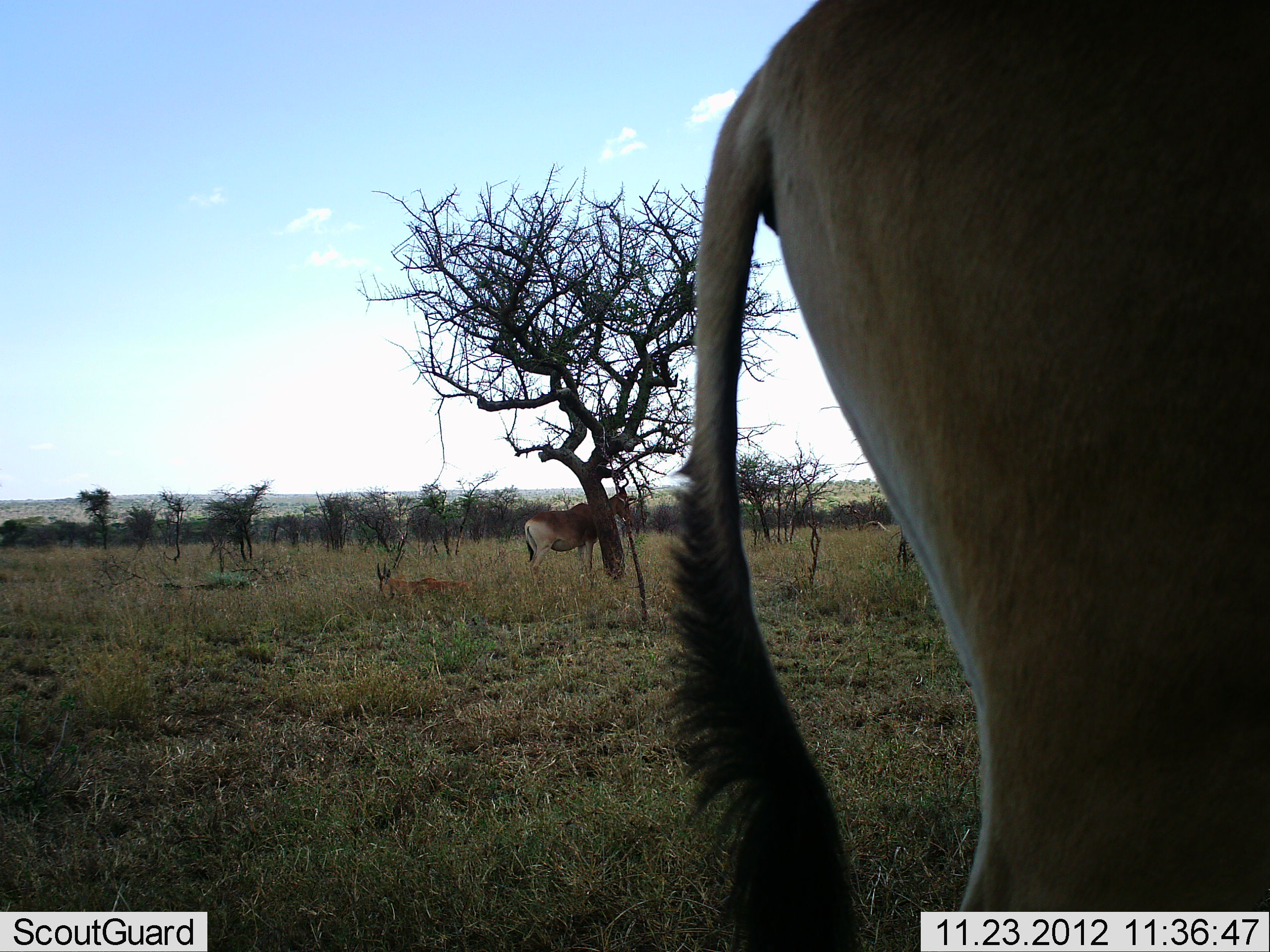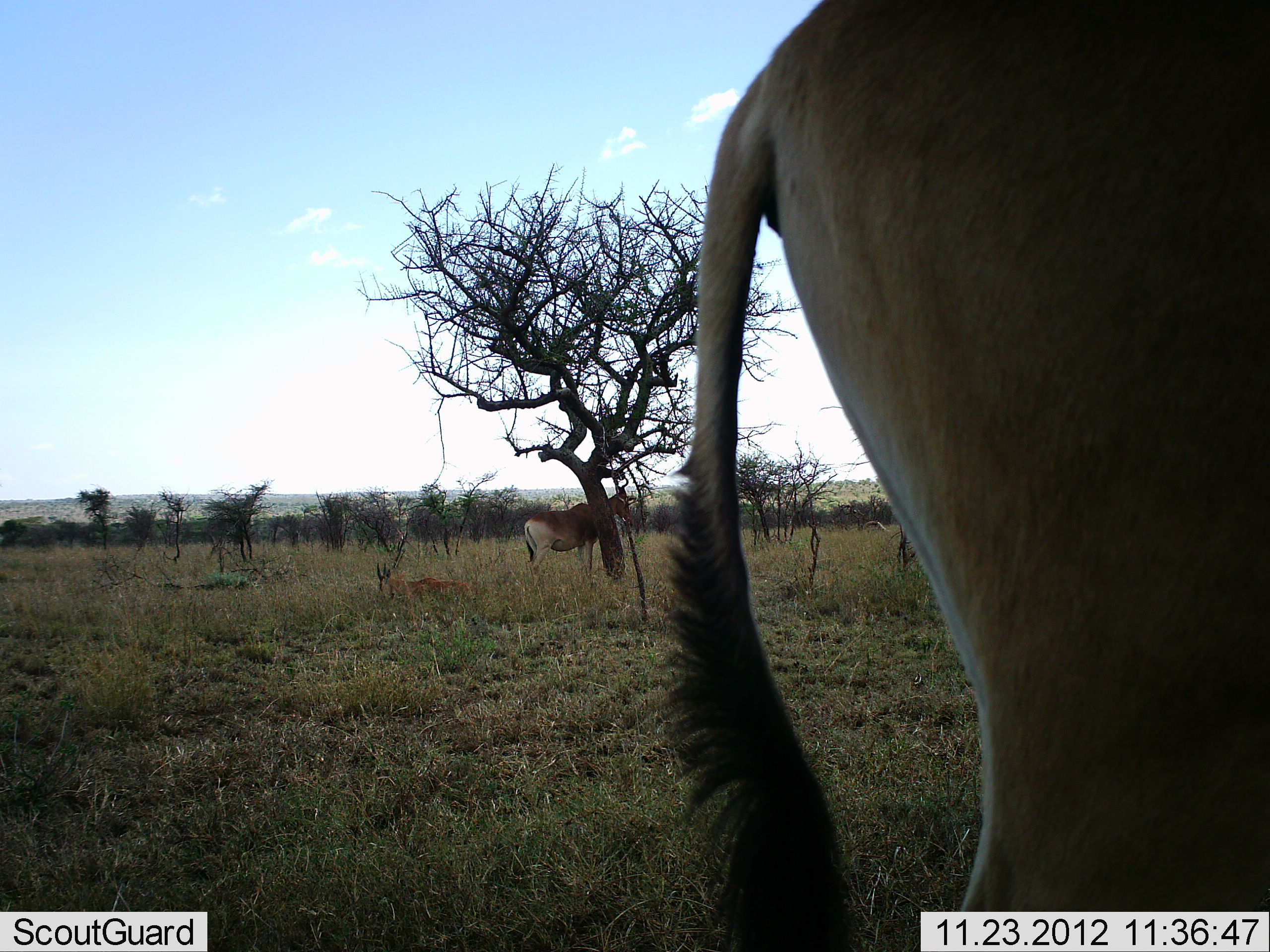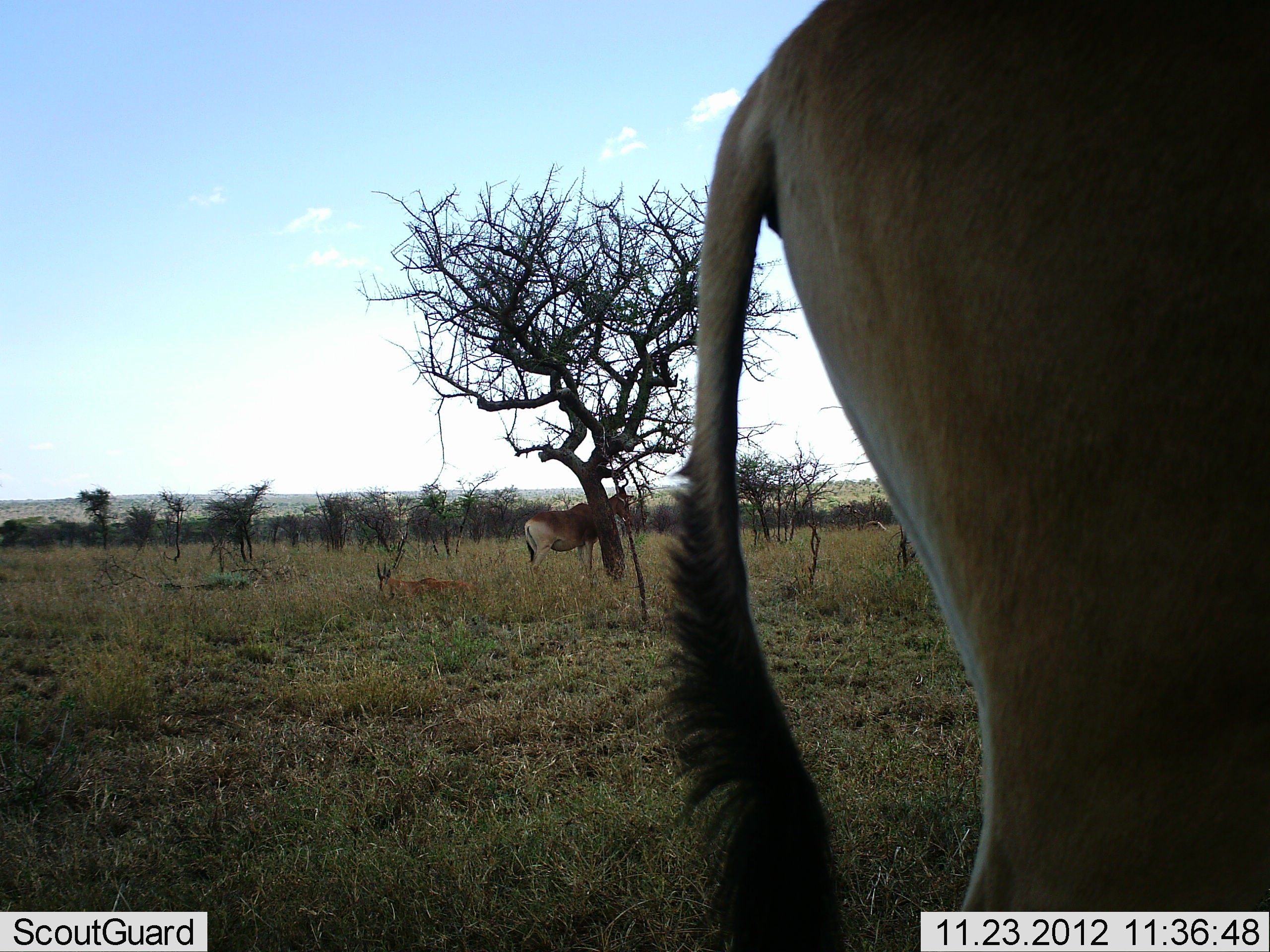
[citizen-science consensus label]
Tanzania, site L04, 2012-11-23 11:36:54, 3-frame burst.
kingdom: Animalia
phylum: Chordata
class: Mammalia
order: Artiodactyla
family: Bovidae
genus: Alcelaphus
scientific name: Alcelaphus buselaphus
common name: hartebeest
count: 3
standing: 90%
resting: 70%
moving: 0%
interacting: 0%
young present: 0%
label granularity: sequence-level